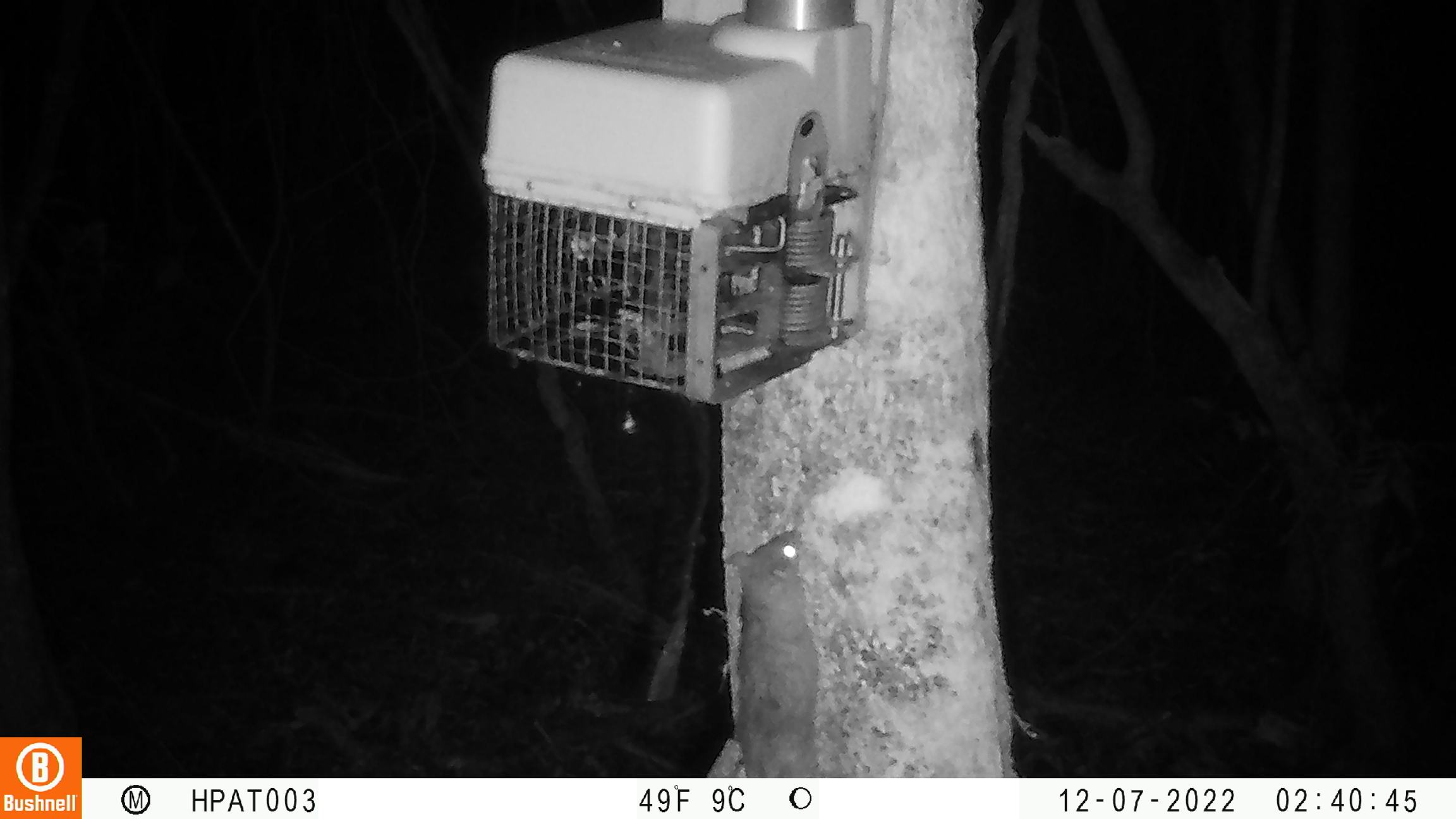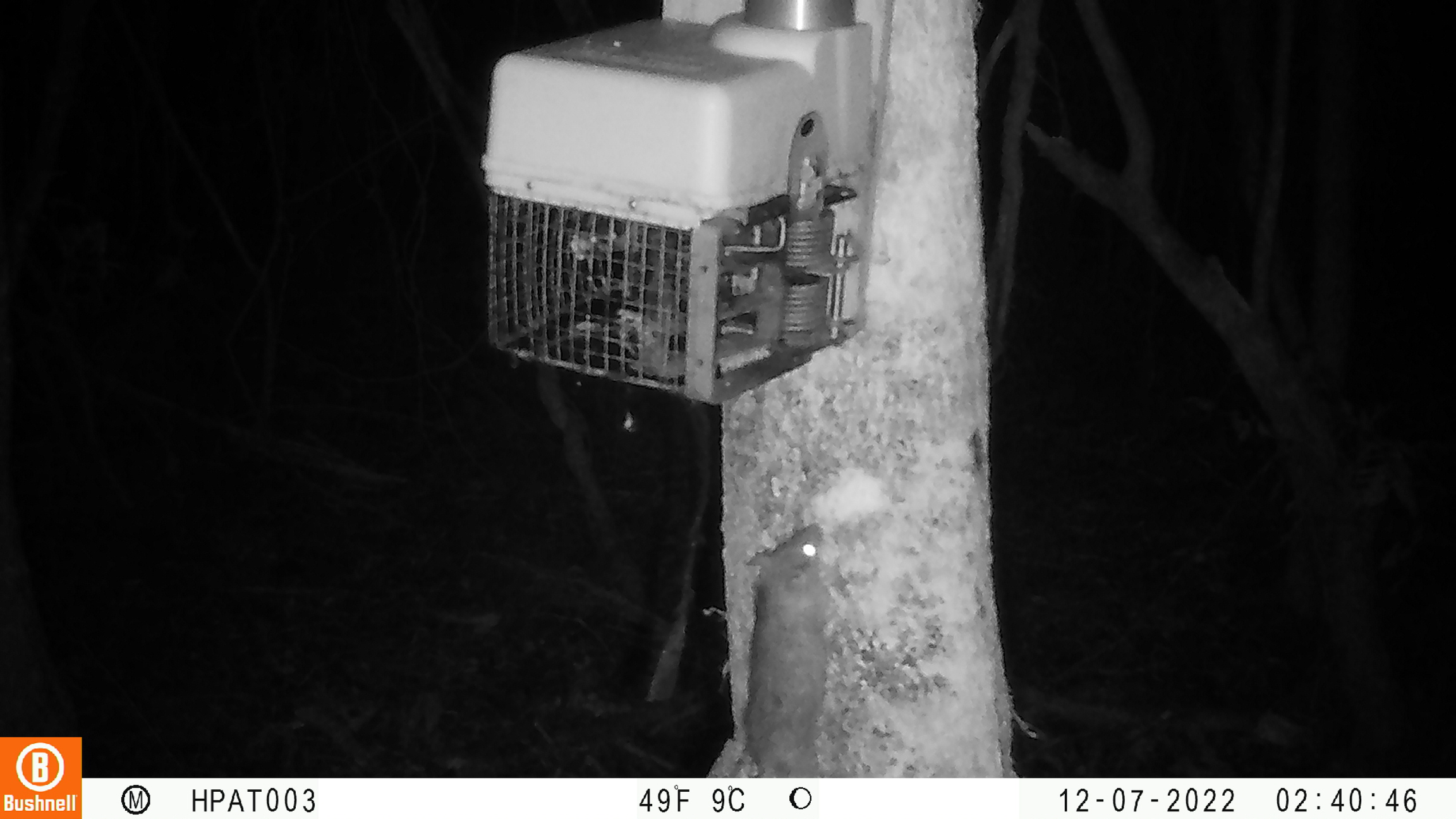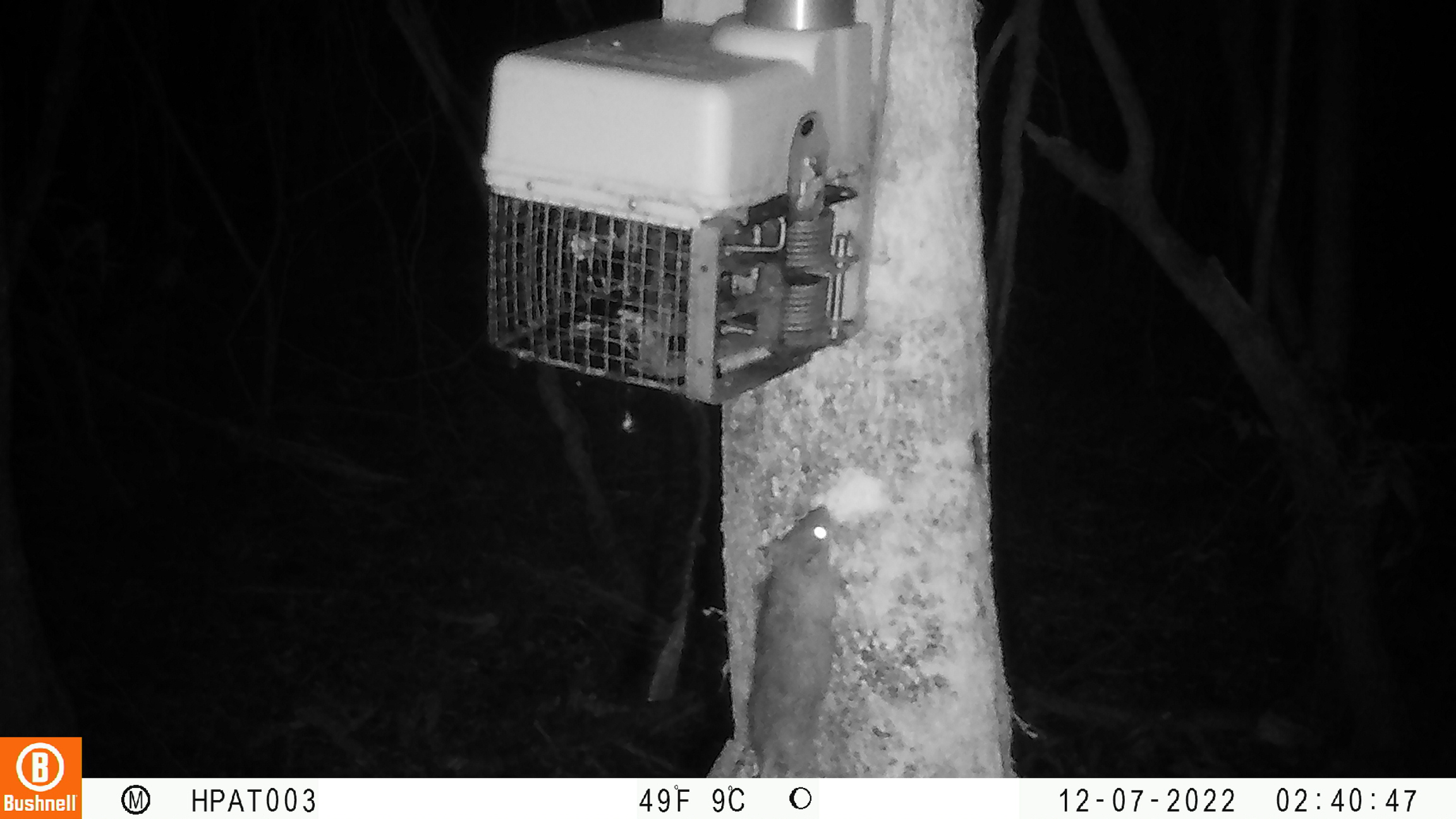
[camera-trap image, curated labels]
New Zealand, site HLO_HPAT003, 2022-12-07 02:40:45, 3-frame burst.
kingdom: Animalia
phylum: Chordata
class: Mammalia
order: Rodentia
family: Muridae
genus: Rattus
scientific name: Rattus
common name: rat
Rat (Rattus).